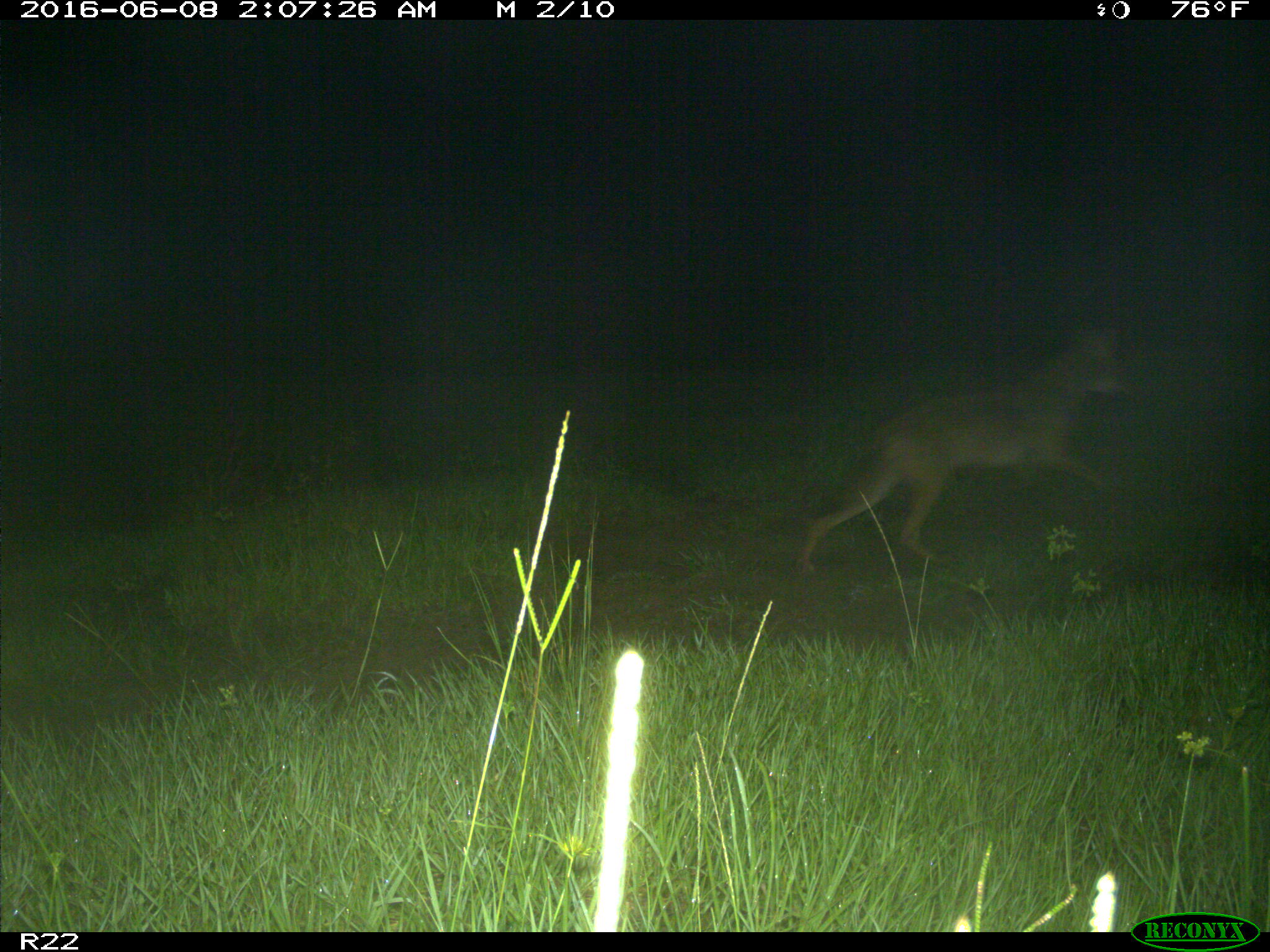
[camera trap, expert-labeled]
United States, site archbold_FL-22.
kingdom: Animalia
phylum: Chordata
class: Mammalia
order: Carnivora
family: Canidae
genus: Canis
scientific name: Canis latrans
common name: coyote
Canis latrans (coyote).